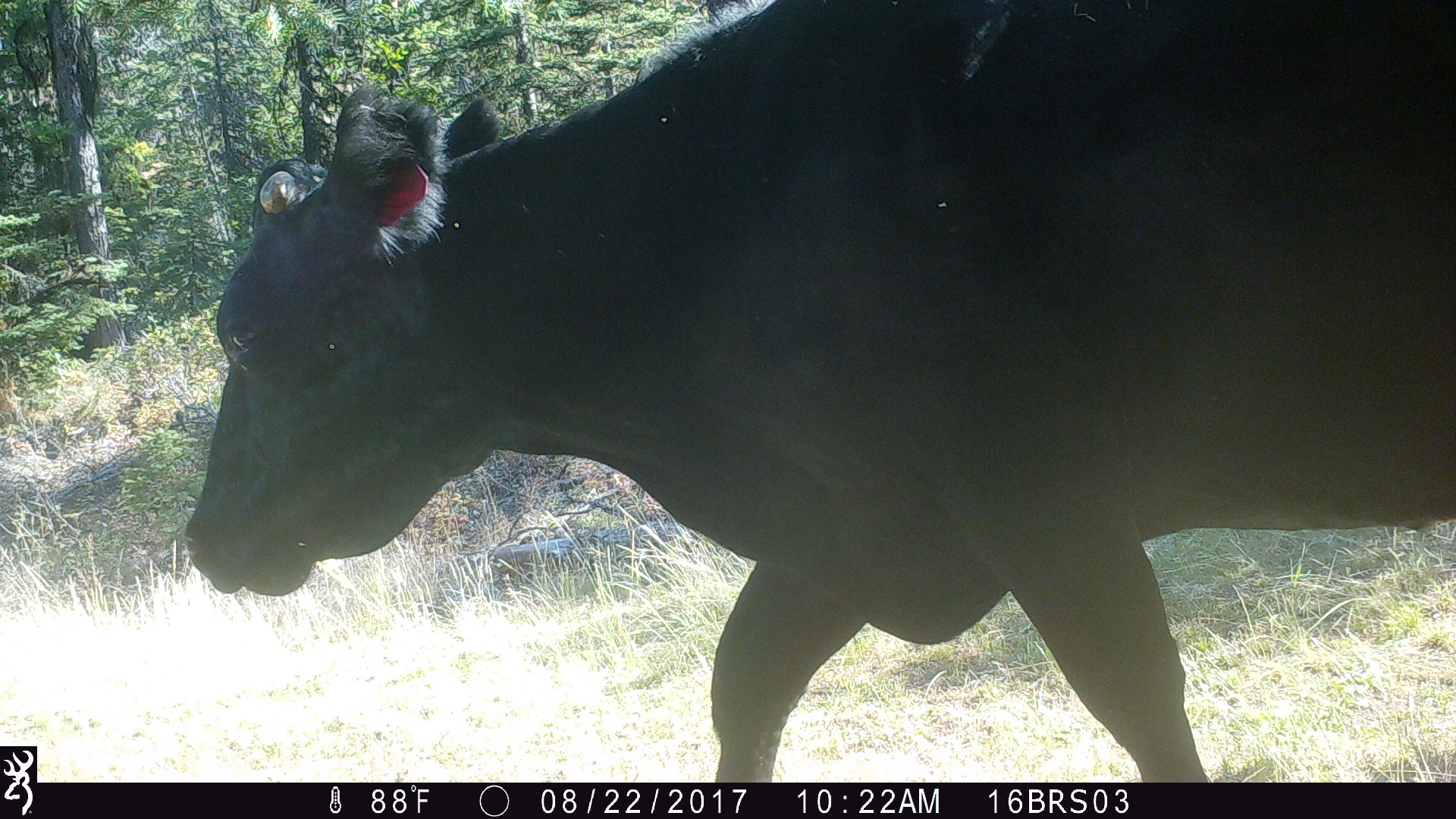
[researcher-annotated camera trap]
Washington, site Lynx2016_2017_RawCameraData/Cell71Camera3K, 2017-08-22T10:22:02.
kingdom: Animalia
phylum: Chordata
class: Mammalia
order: Artiodactyla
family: Bovidae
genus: Bos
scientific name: Bos taurus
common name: domestic cattle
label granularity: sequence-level